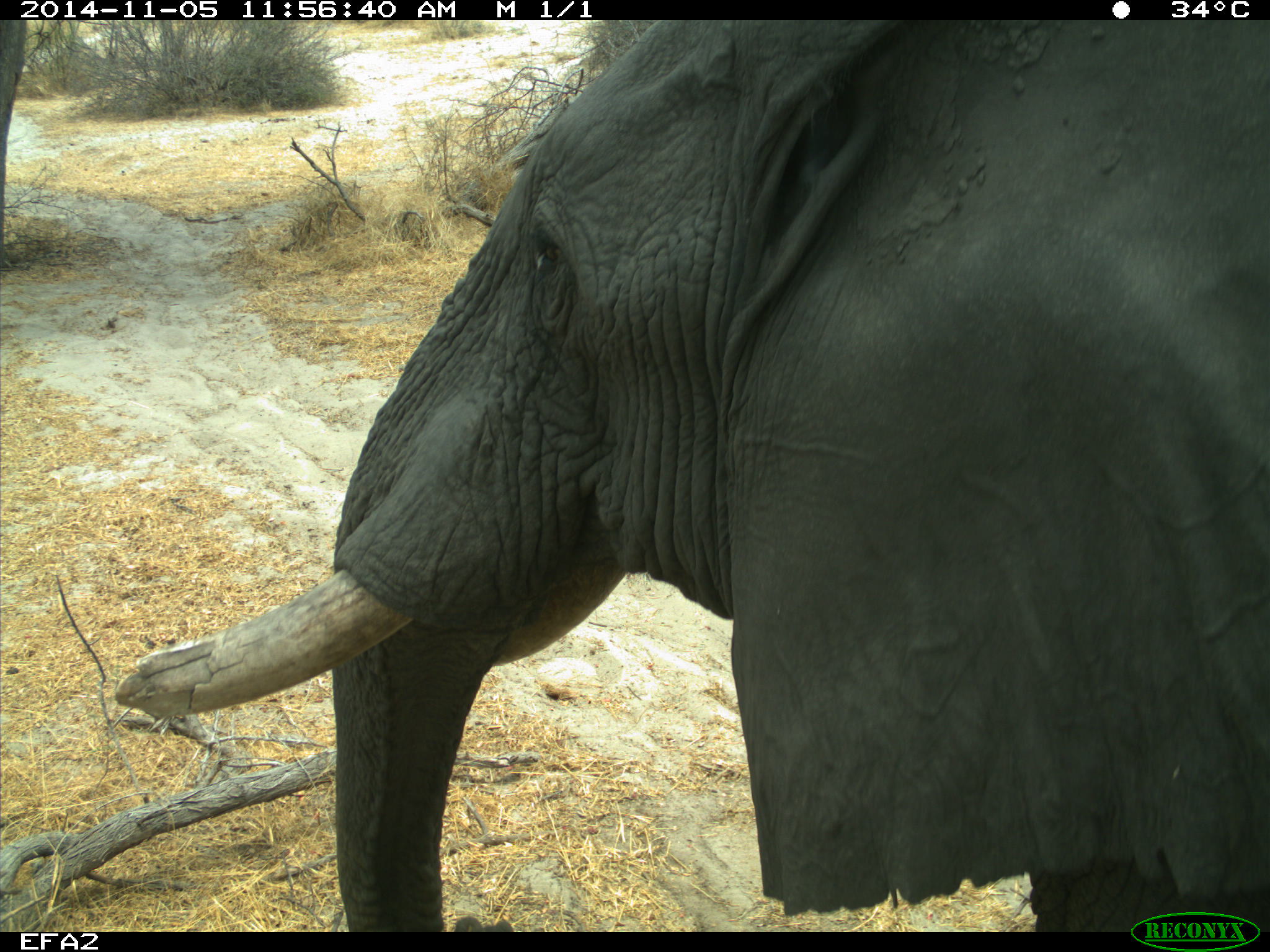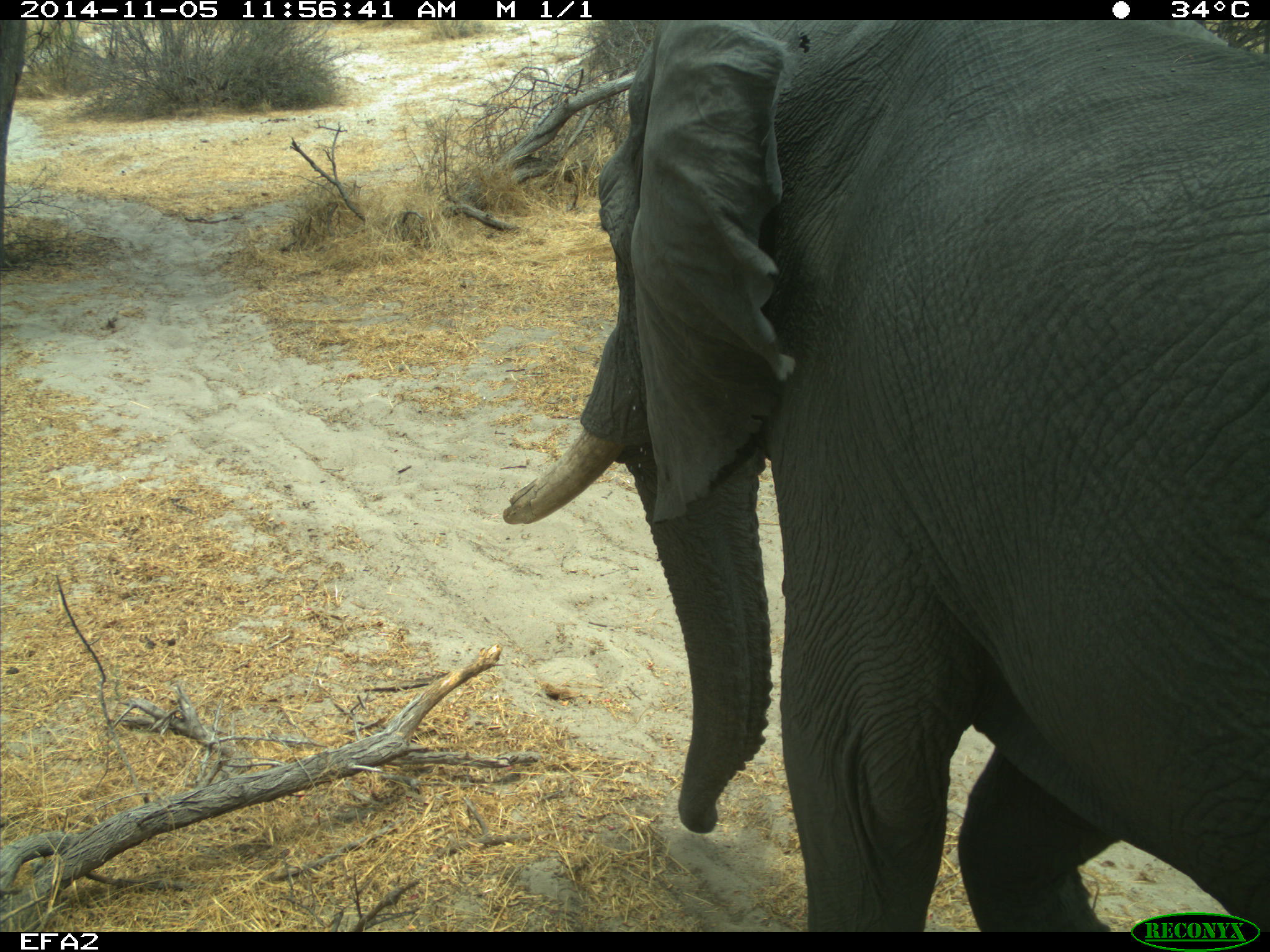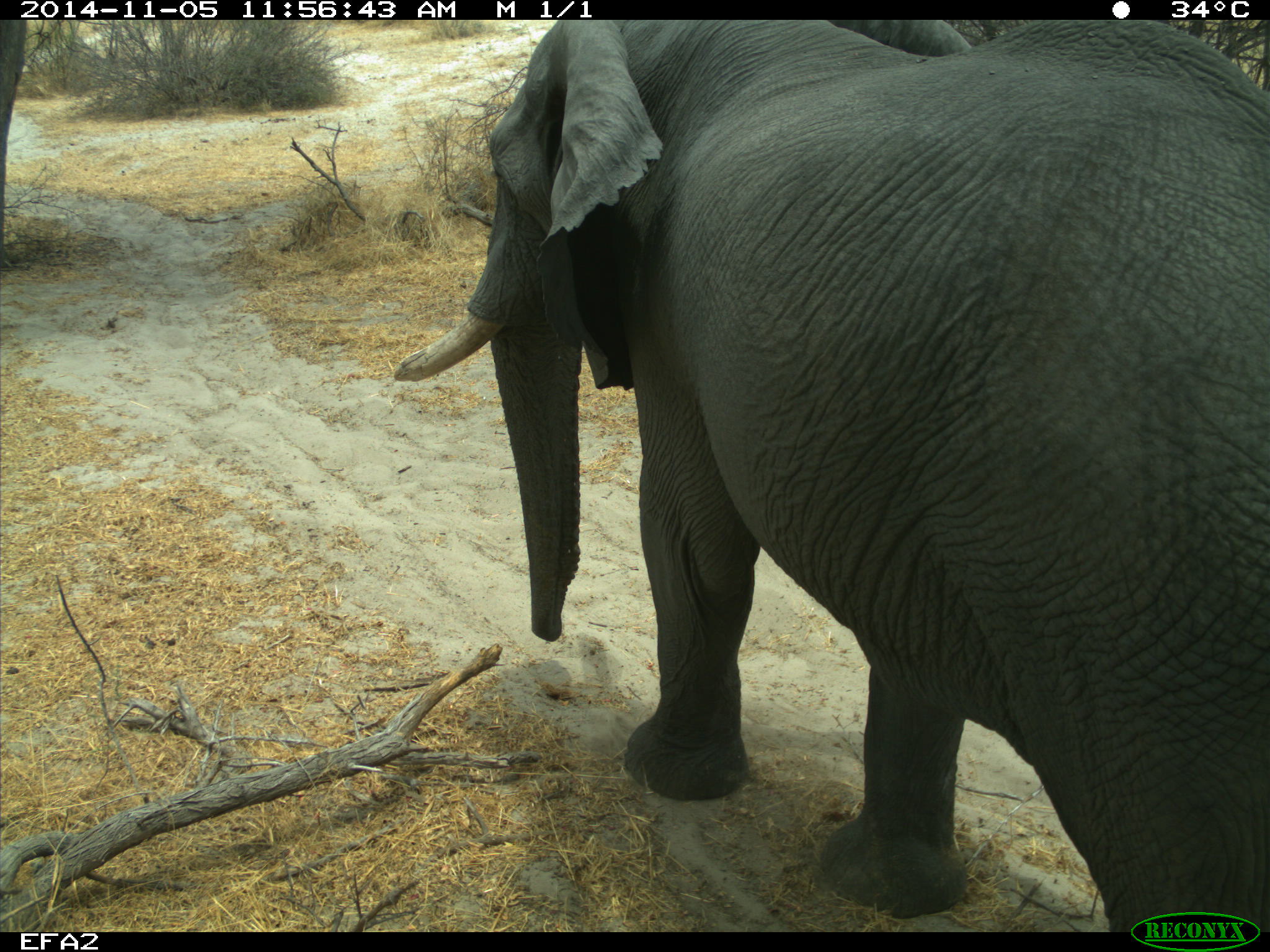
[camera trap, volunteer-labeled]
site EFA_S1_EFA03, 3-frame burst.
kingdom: Animalia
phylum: Chordata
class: Mammalia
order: Proboscidea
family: Elephantidae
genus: Loxodonta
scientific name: Loxodonta africana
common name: african bush elephant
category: elephant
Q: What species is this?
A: Elephant (african bush elephant) (Loxodonta africana).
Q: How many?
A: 1.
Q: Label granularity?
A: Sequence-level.